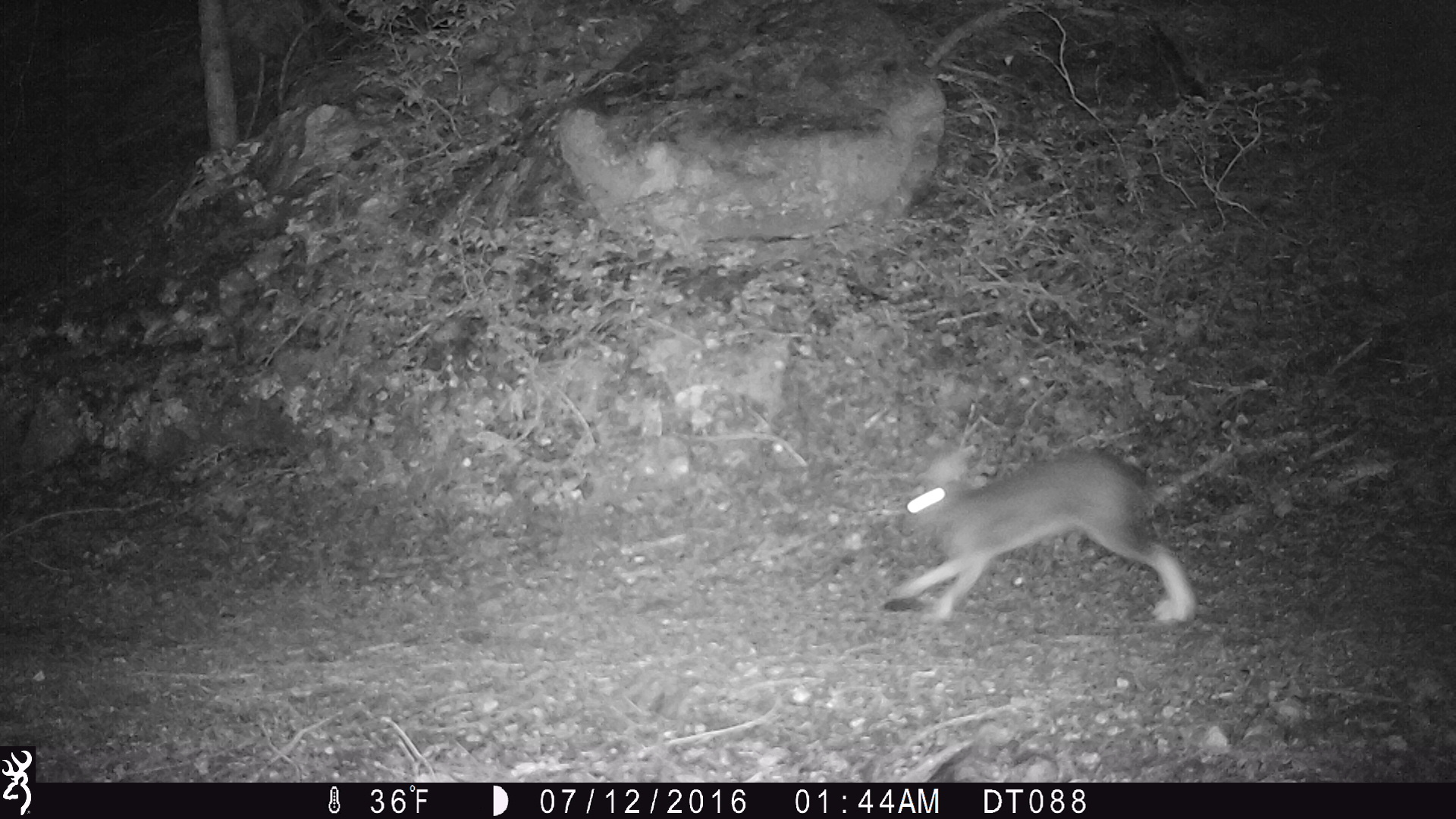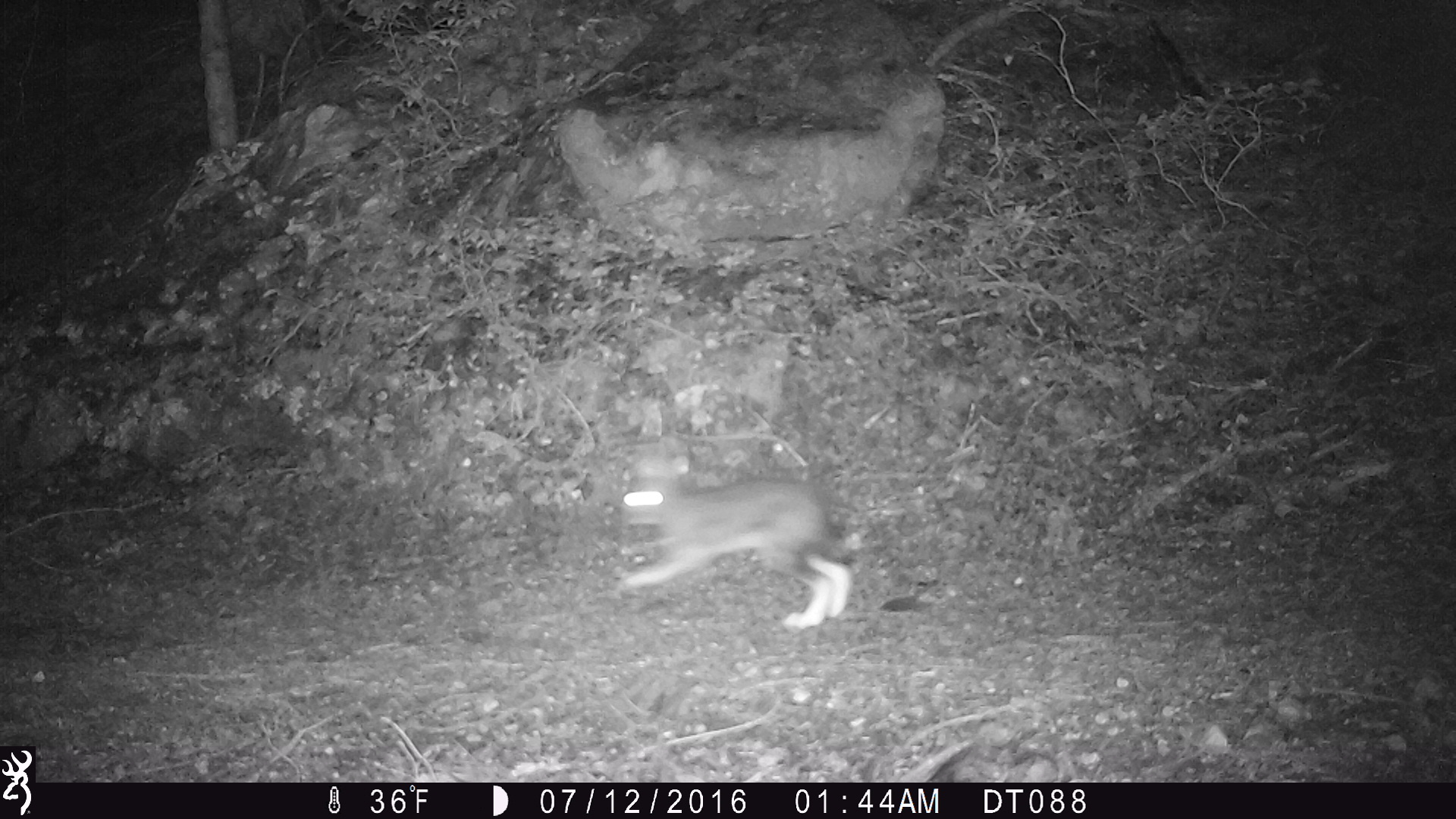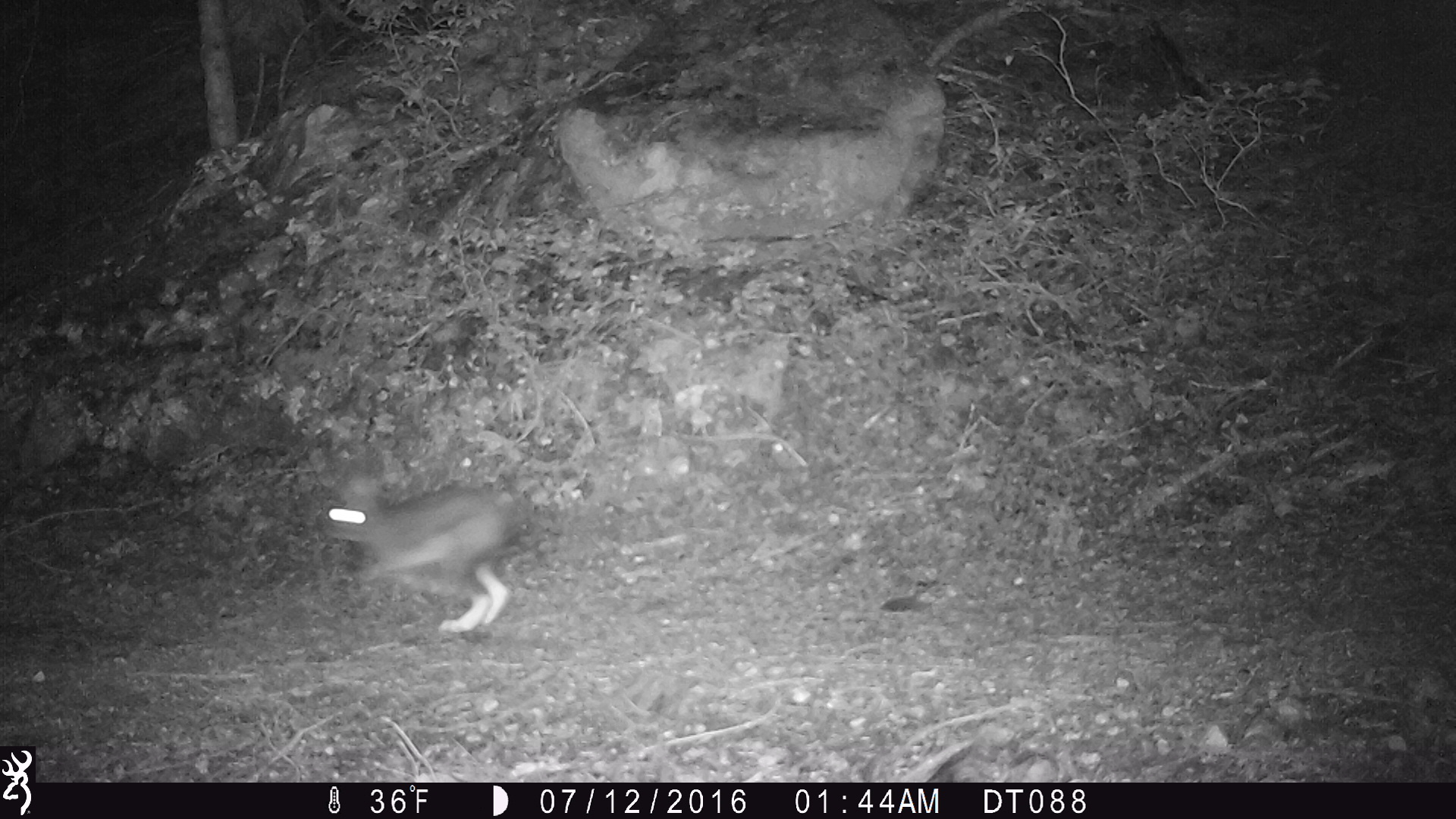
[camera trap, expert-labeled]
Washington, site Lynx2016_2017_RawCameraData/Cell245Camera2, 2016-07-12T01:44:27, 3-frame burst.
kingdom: Animalia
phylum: Chordata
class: Mammalia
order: Lagomorpha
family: Leporidae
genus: Lepus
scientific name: Lepus americanus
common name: snowshoe hare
Lepus americanus (snowshoe hare). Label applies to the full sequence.